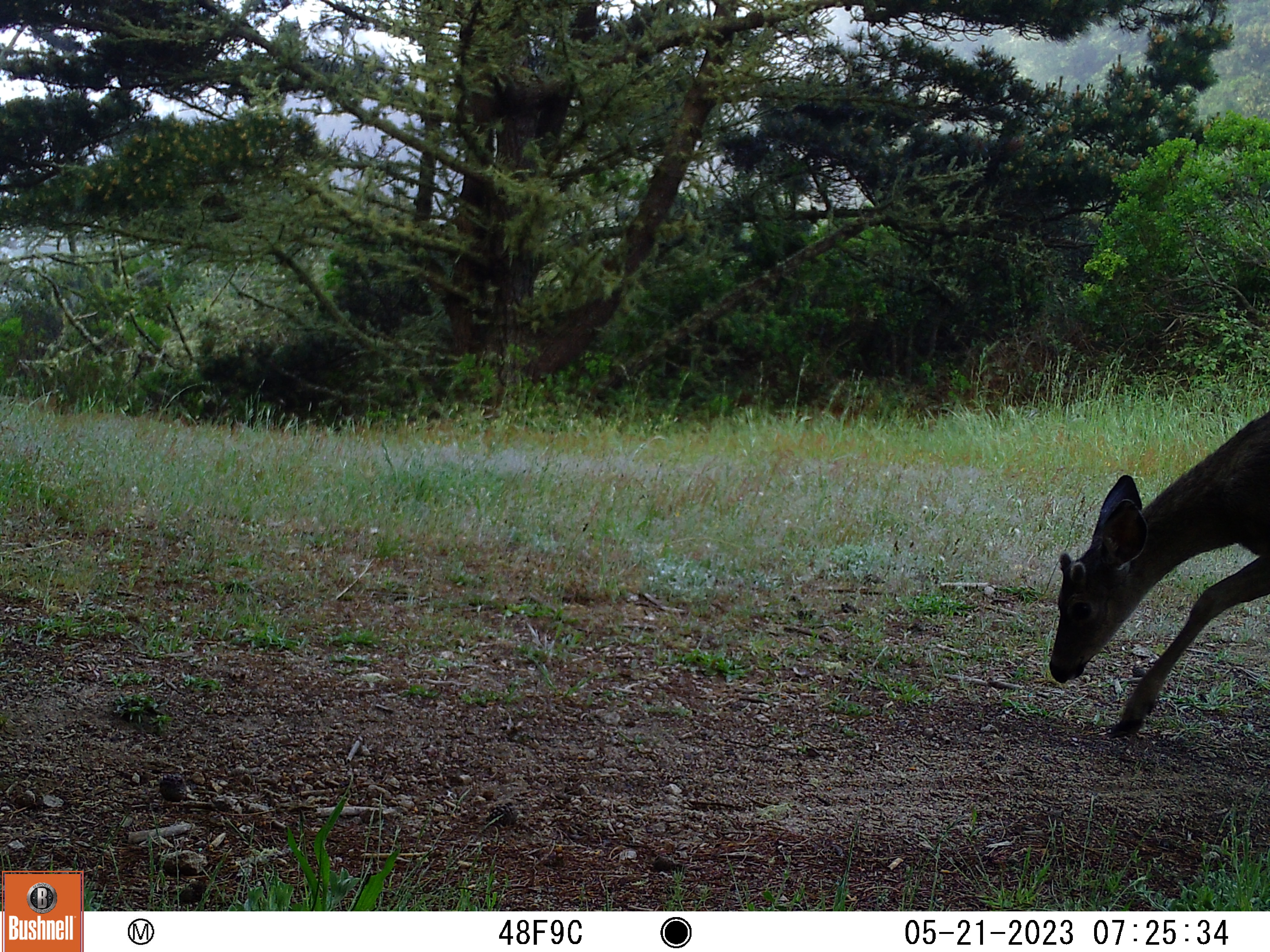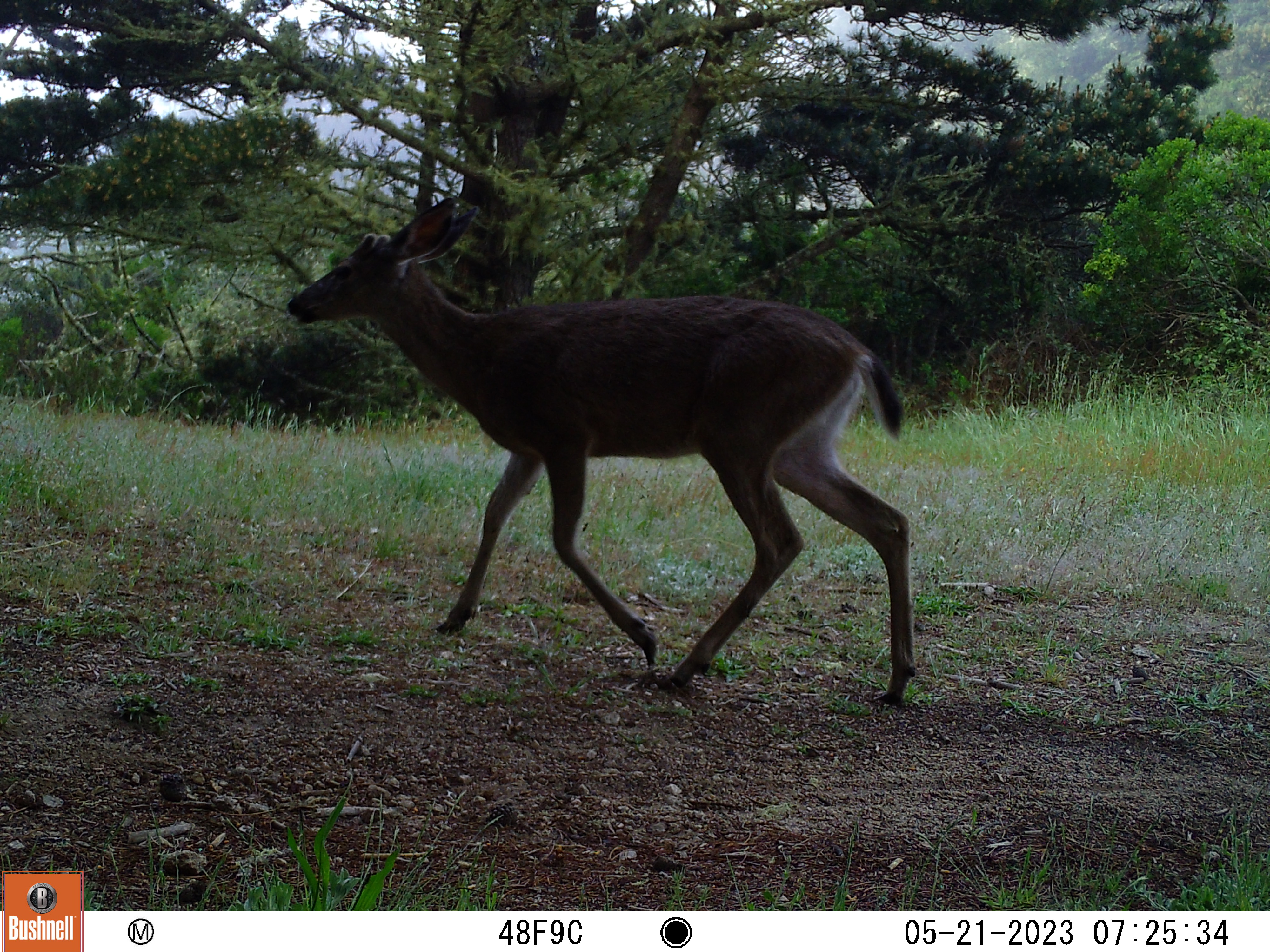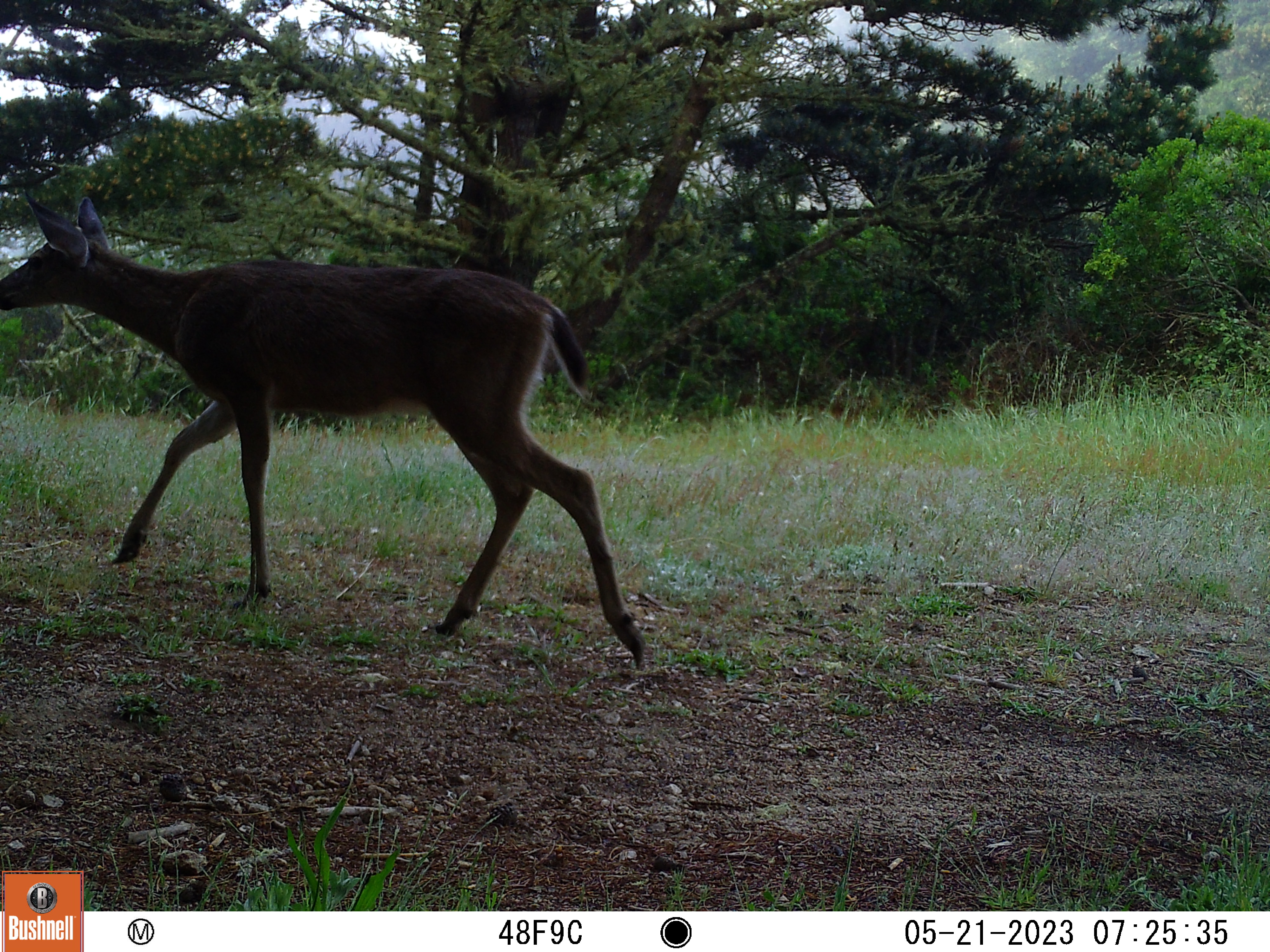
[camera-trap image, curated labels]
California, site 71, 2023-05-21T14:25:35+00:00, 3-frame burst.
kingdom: Animalia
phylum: Chordata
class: Mammalia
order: Artiodactyla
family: Cervidae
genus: Odocoileus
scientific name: Odocoileus hemionus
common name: mule deer